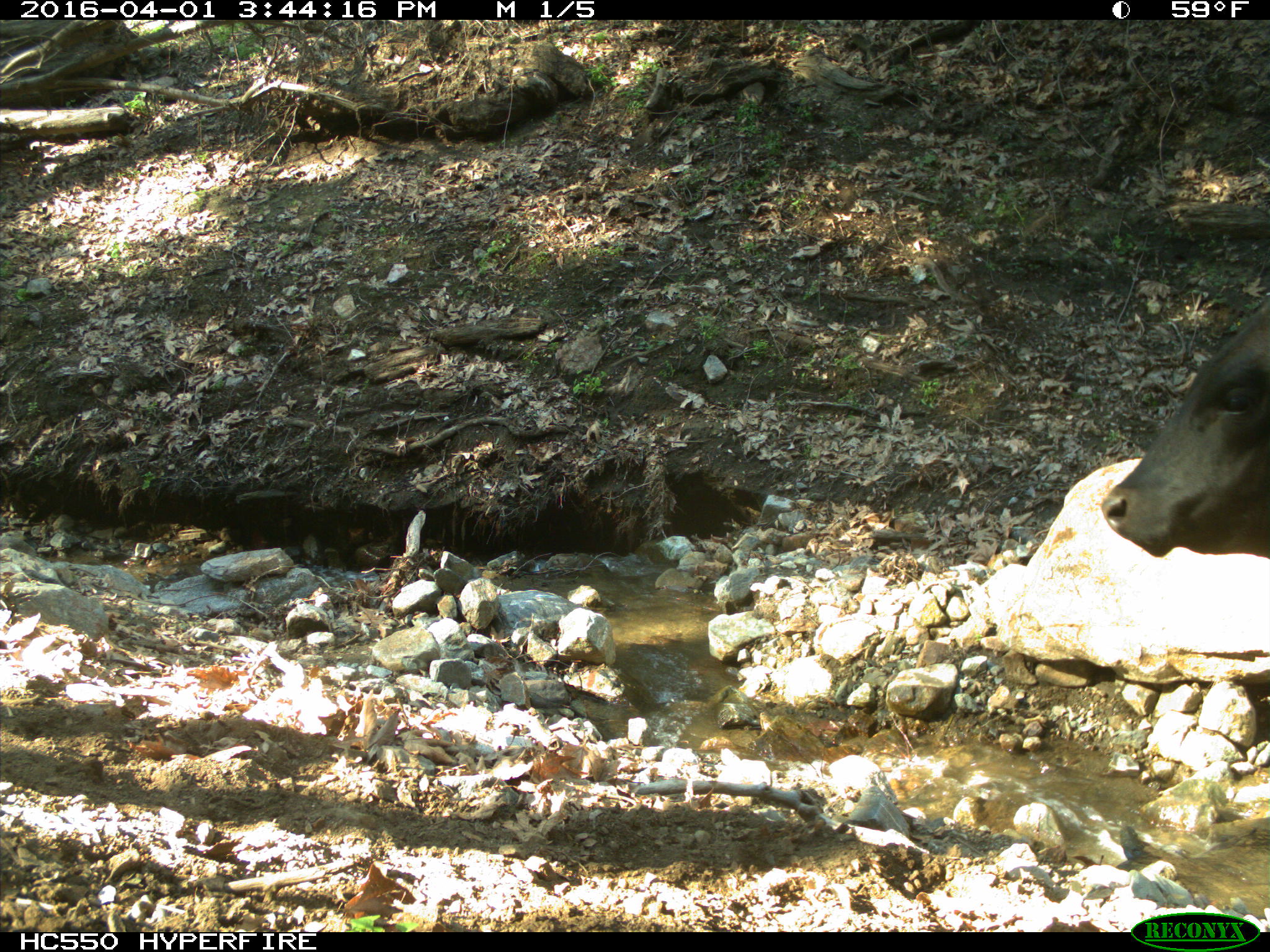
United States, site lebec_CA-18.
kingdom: Animalia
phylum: Chordata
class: Mammalia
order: Artiodactyla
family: Bovidae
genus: Bos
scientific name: Bos taurus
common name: domestic cow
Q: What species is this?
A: Bos taurus (domestic cow).